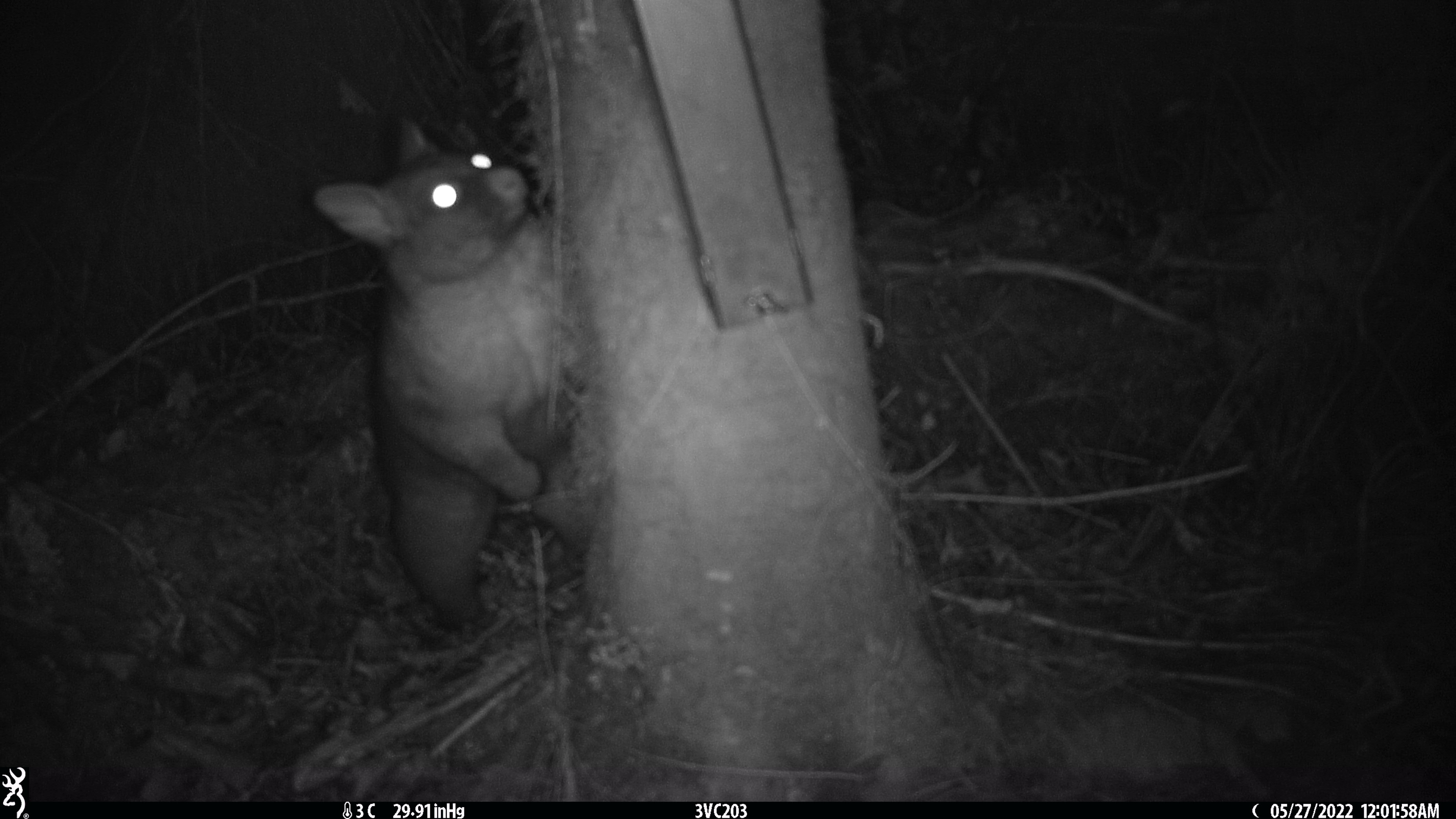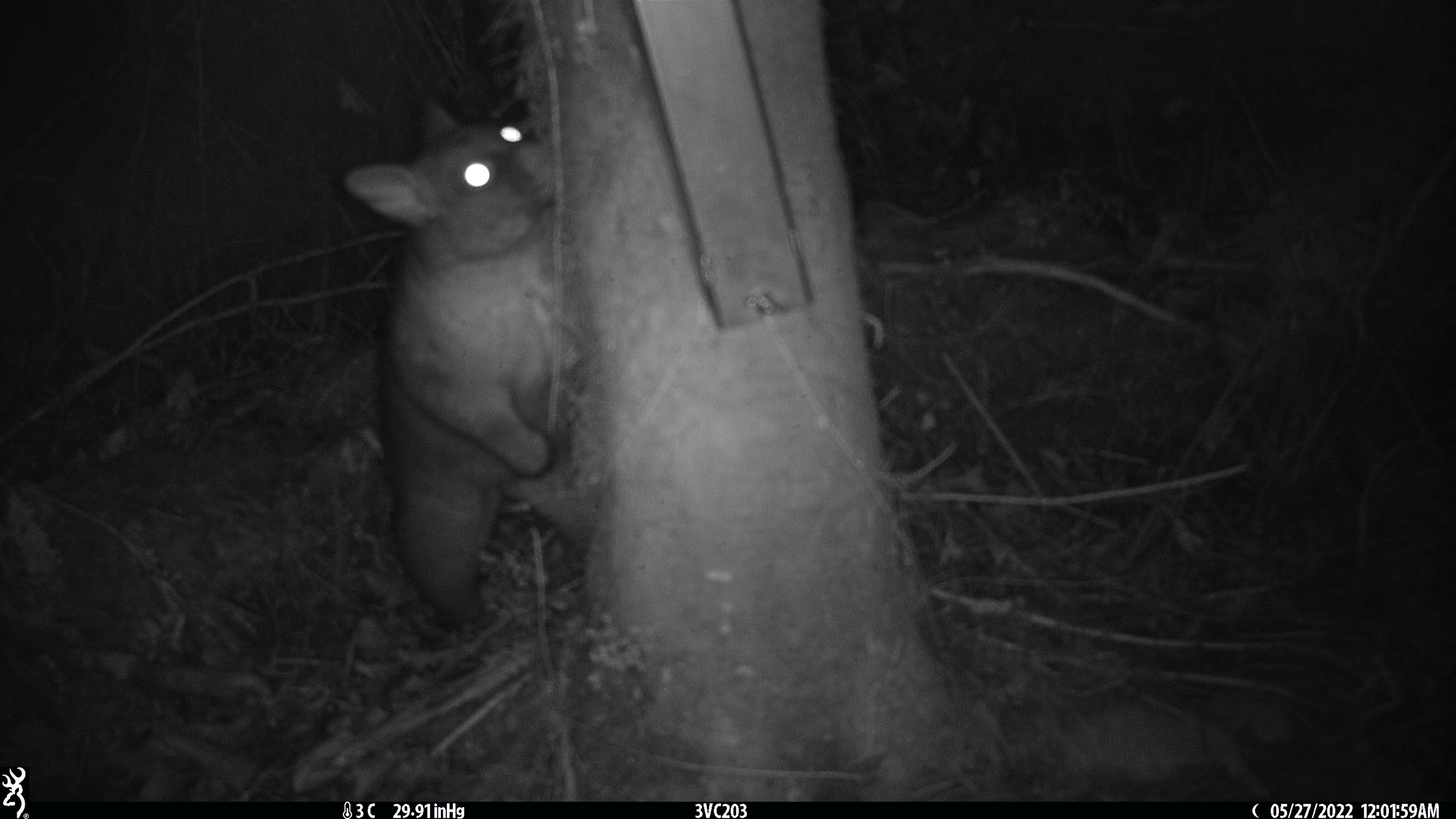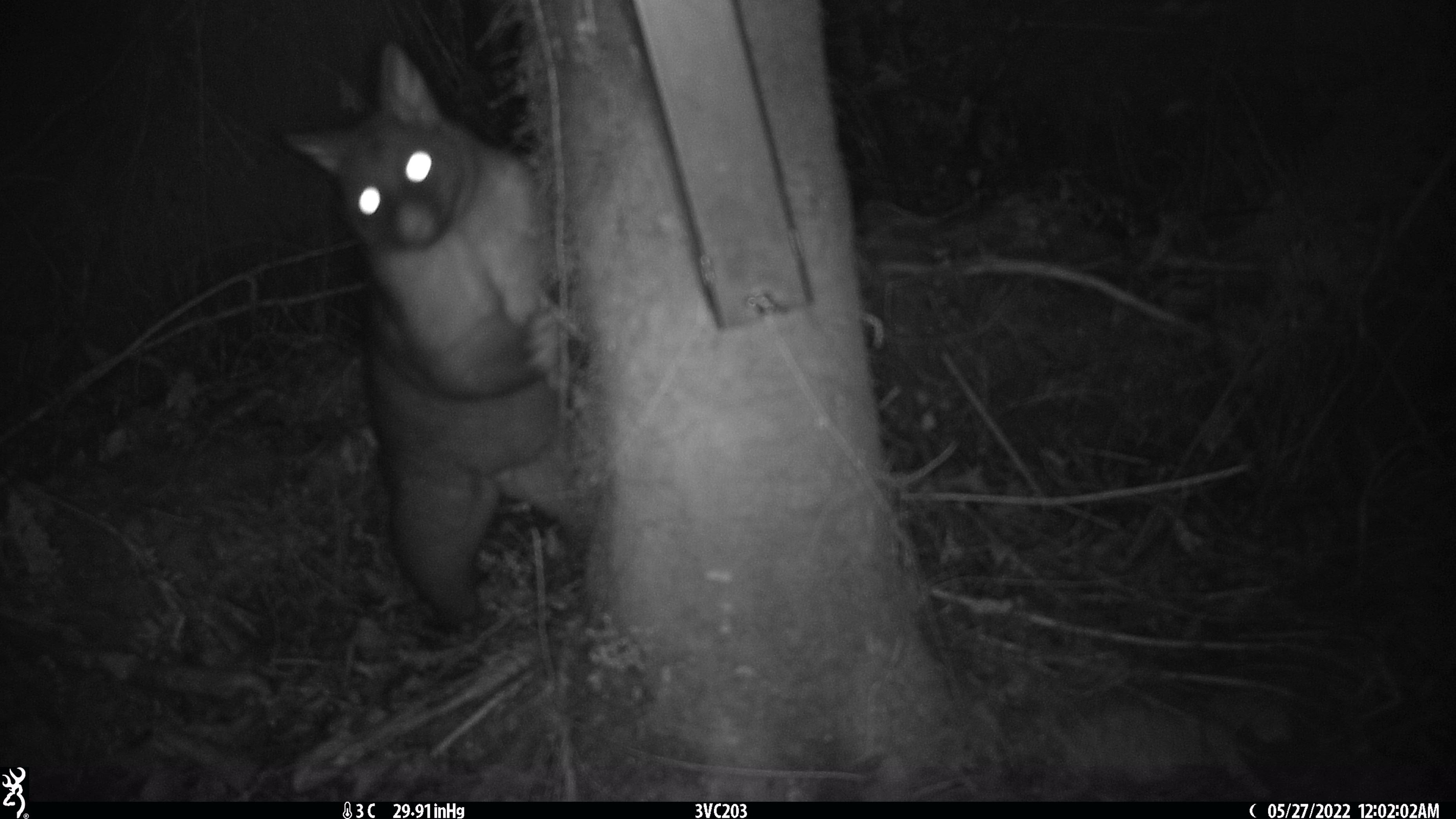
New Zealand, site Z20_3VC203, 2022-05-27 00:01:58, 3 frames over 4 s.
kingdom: Animalia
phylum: Chordata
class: Mammalia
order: Diprotodontia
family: Phalangeridae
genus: Trichosurus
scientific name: Trichosurus vulpecula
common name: common brushtail possum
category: possum